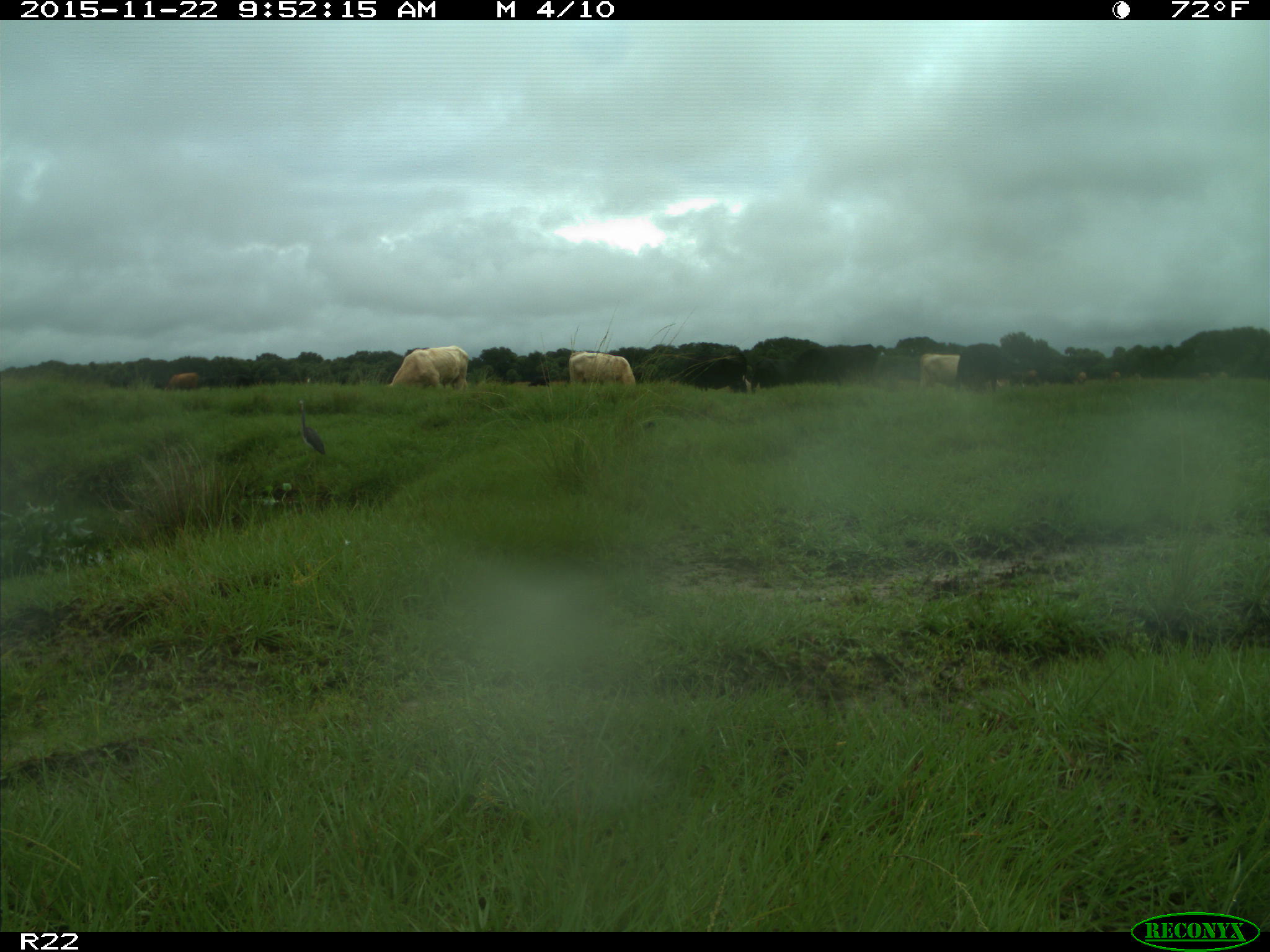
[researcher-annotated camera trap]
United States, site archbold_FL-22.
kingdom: Animalia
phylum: Chordata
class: Mammalia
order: Artiodactyla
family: Bovidae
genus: Bos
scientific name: Bos taurus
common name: domestic cow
Bos taurus (domestic cow).